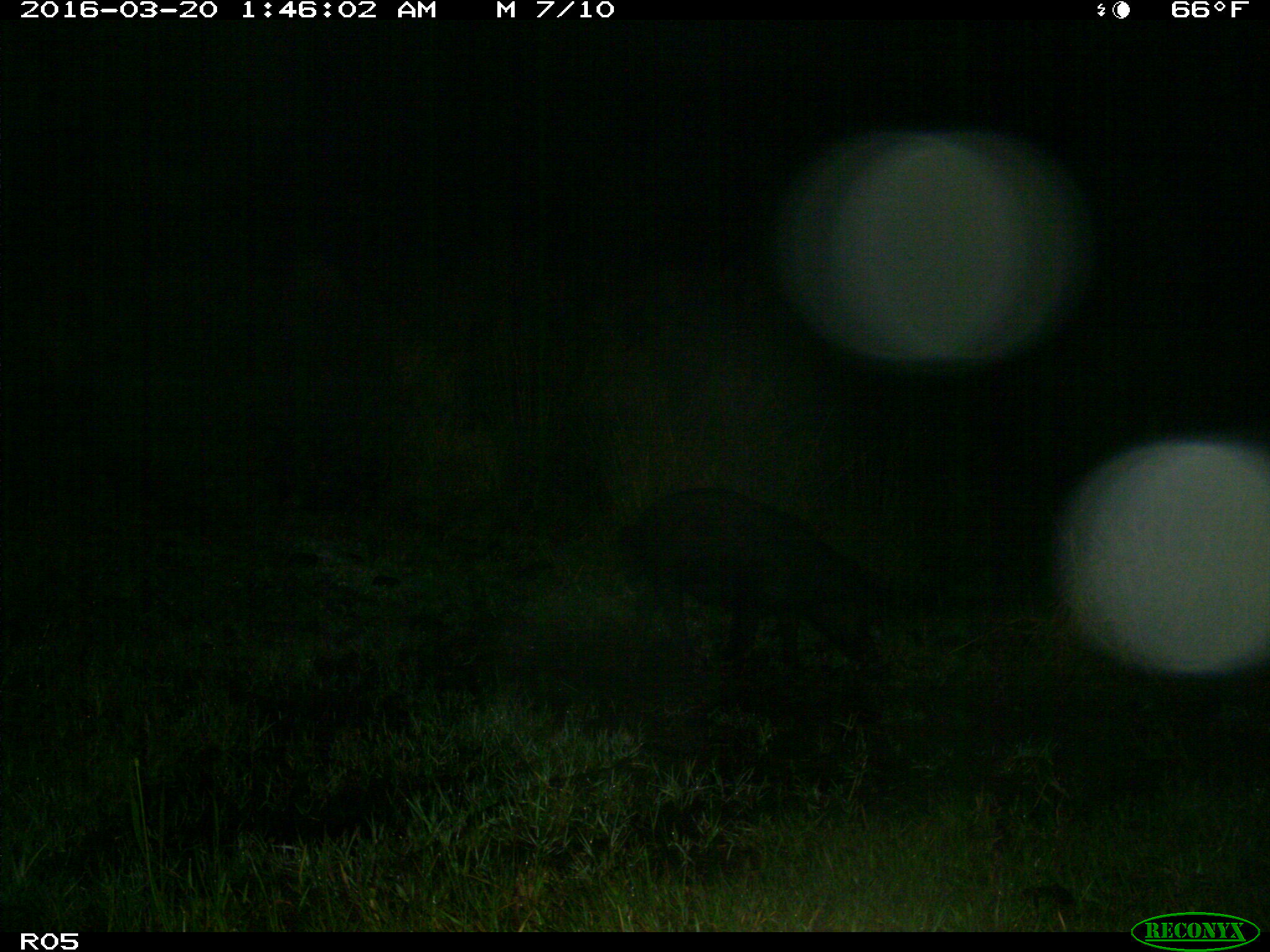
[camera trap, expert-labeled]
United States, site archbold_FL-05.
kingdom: Animalia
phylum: Chordata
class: Mammalia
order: Artiodactyla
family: Suidae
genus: Sus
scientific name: Sus scrofa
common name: wild boar